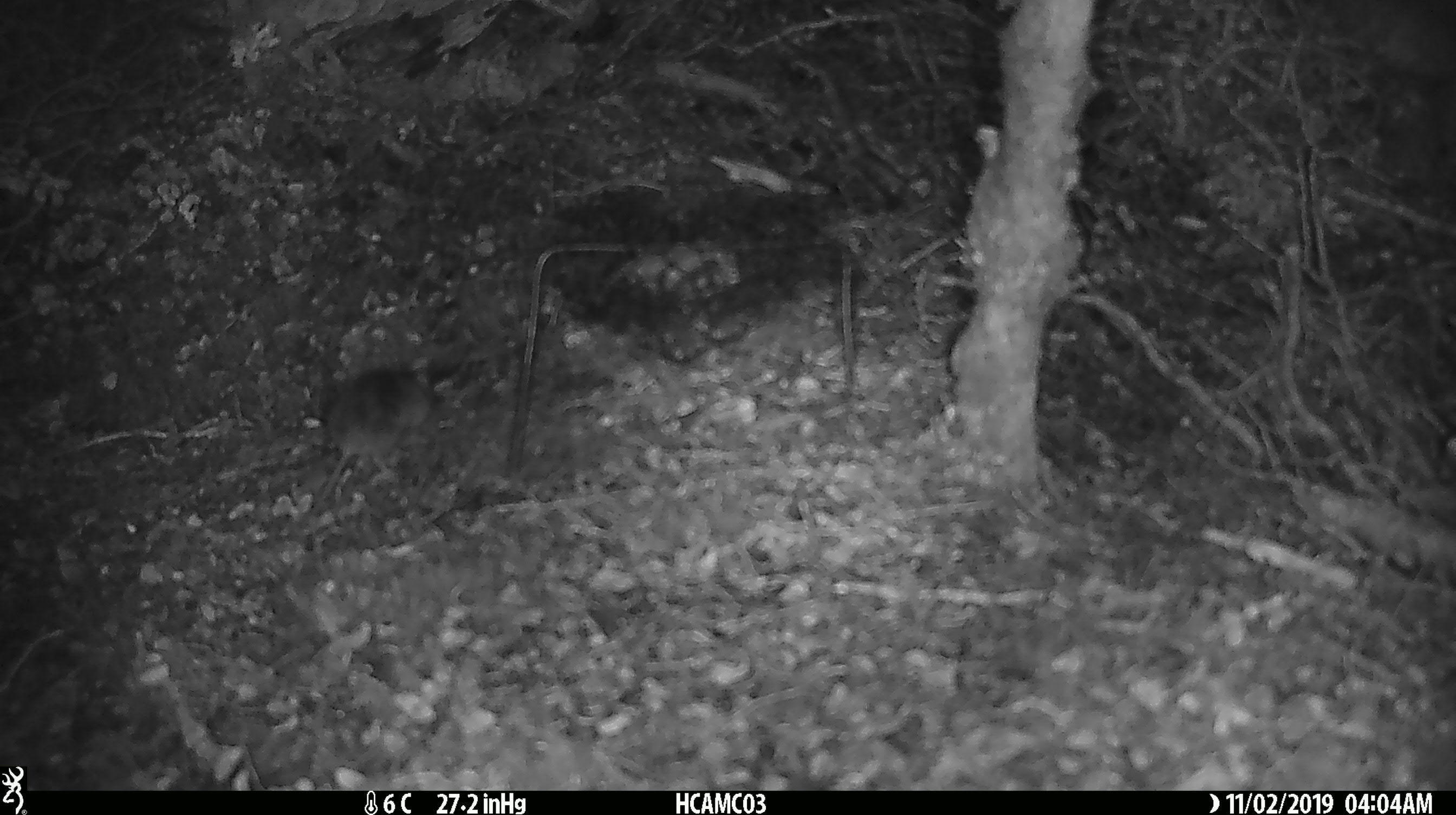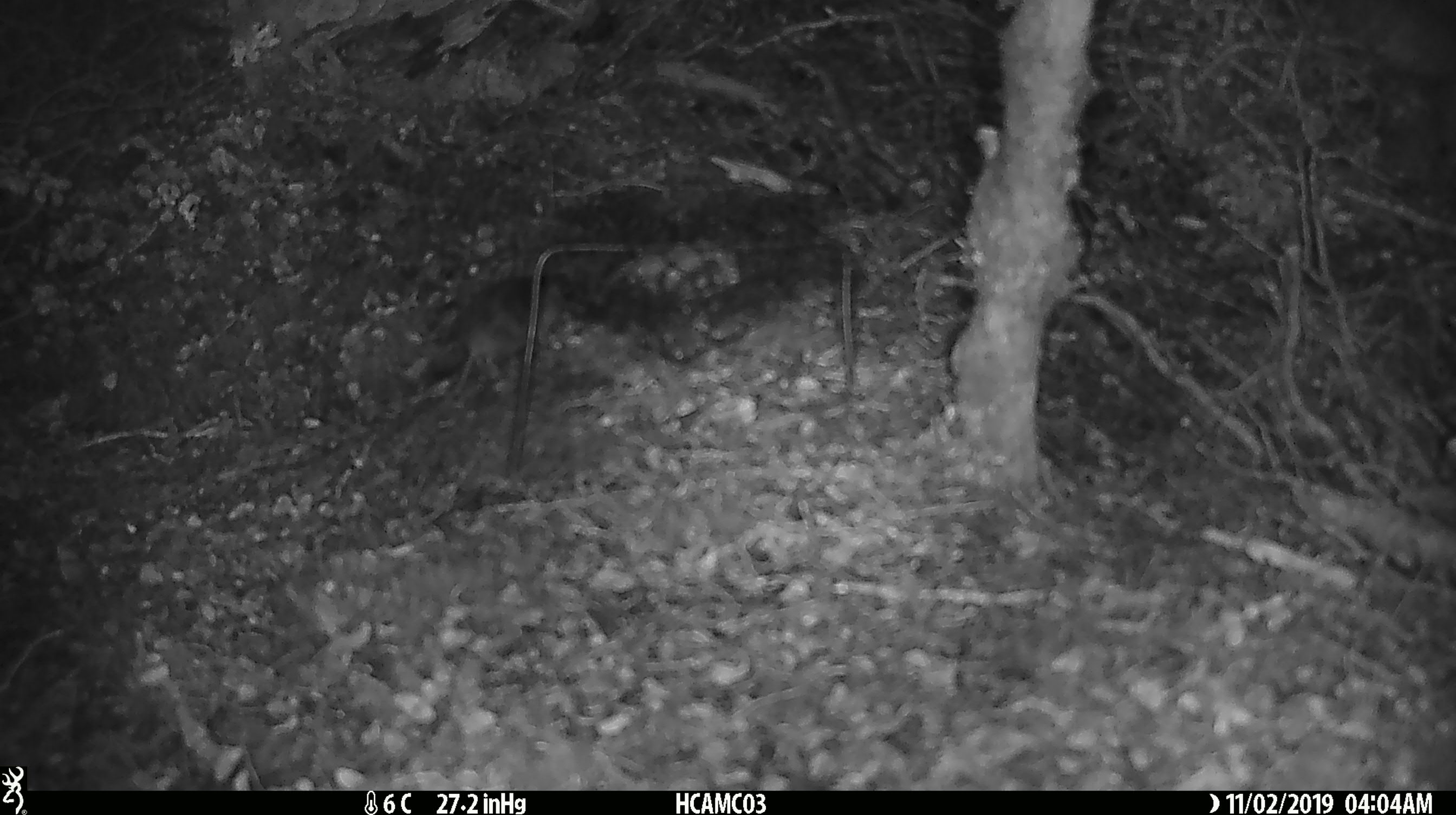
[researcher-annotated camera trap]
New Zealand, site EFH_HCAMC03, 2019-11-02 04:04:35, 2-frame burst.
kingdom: Animalia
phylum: Chordata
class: Mammalia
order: Rodentia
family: Muridae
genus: Mus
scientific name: Mus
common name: mouse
Mouse (Mus).